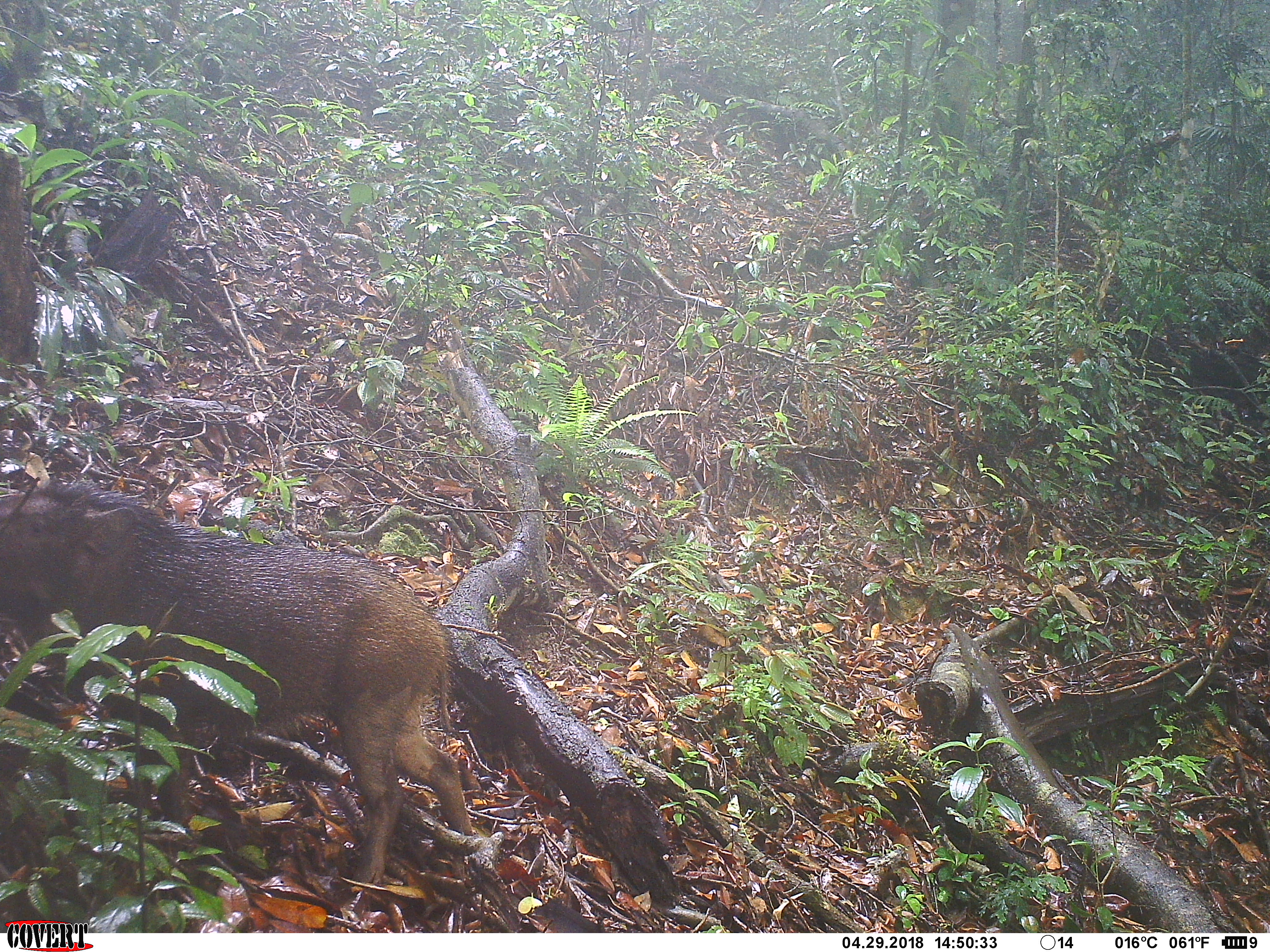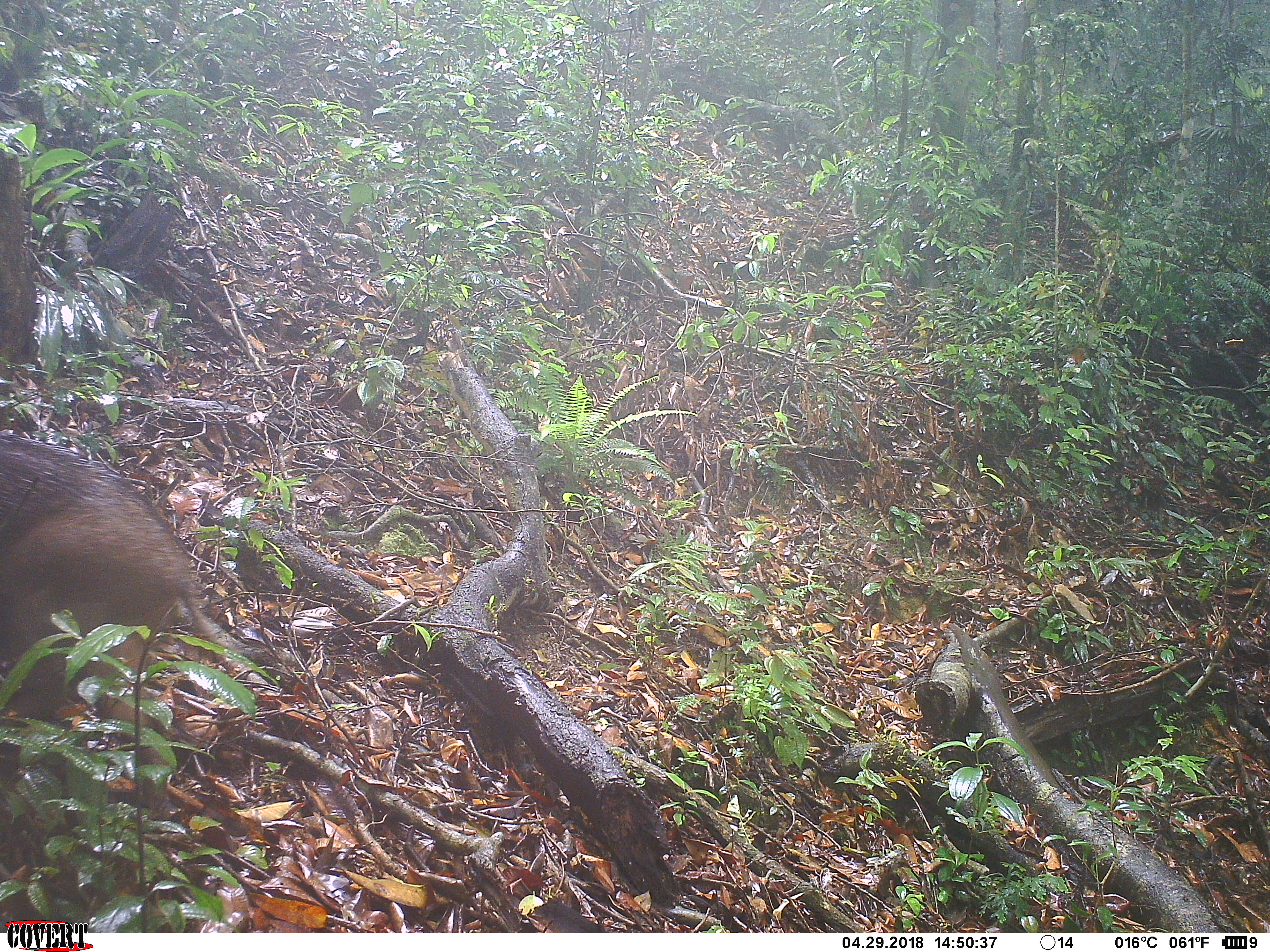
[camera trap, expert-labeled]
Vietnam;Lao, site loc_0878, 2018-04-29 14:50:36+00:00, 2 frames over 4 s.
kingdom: Animalia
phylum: Chordata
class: Mammalia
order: Artiodactyla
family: Suidae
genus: Sus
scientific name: Sus scrofa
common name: eurasian wild pig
Eurasian wild pig (Sus scrofa). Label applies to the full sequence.